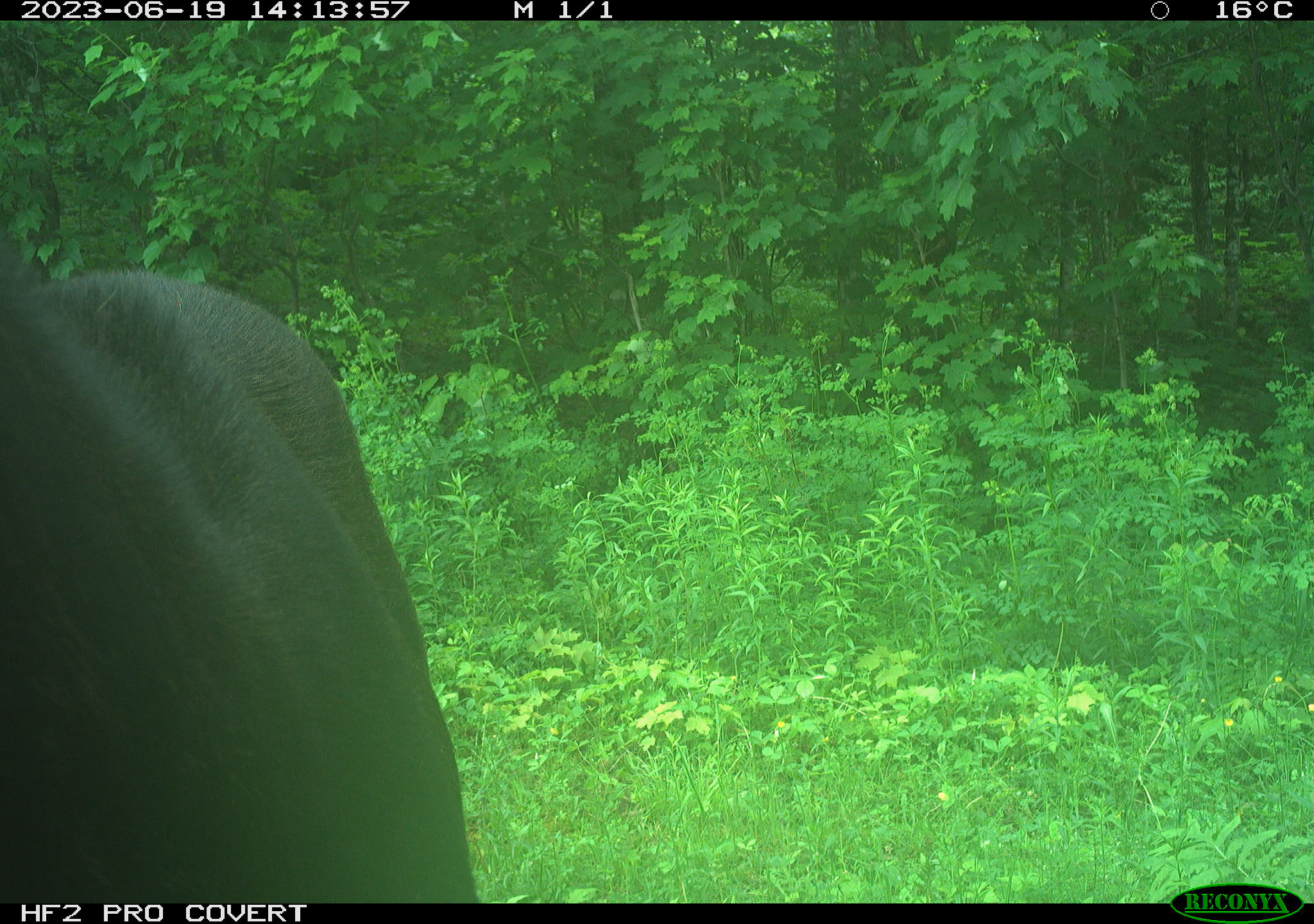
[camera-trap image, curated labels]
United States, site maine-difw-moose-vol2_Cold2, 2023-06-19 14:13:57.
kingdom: Animalia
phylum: Chordata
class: Mammalia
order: Artiodactyla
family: Cervidae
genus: Alces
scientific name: Alces alces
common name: moose